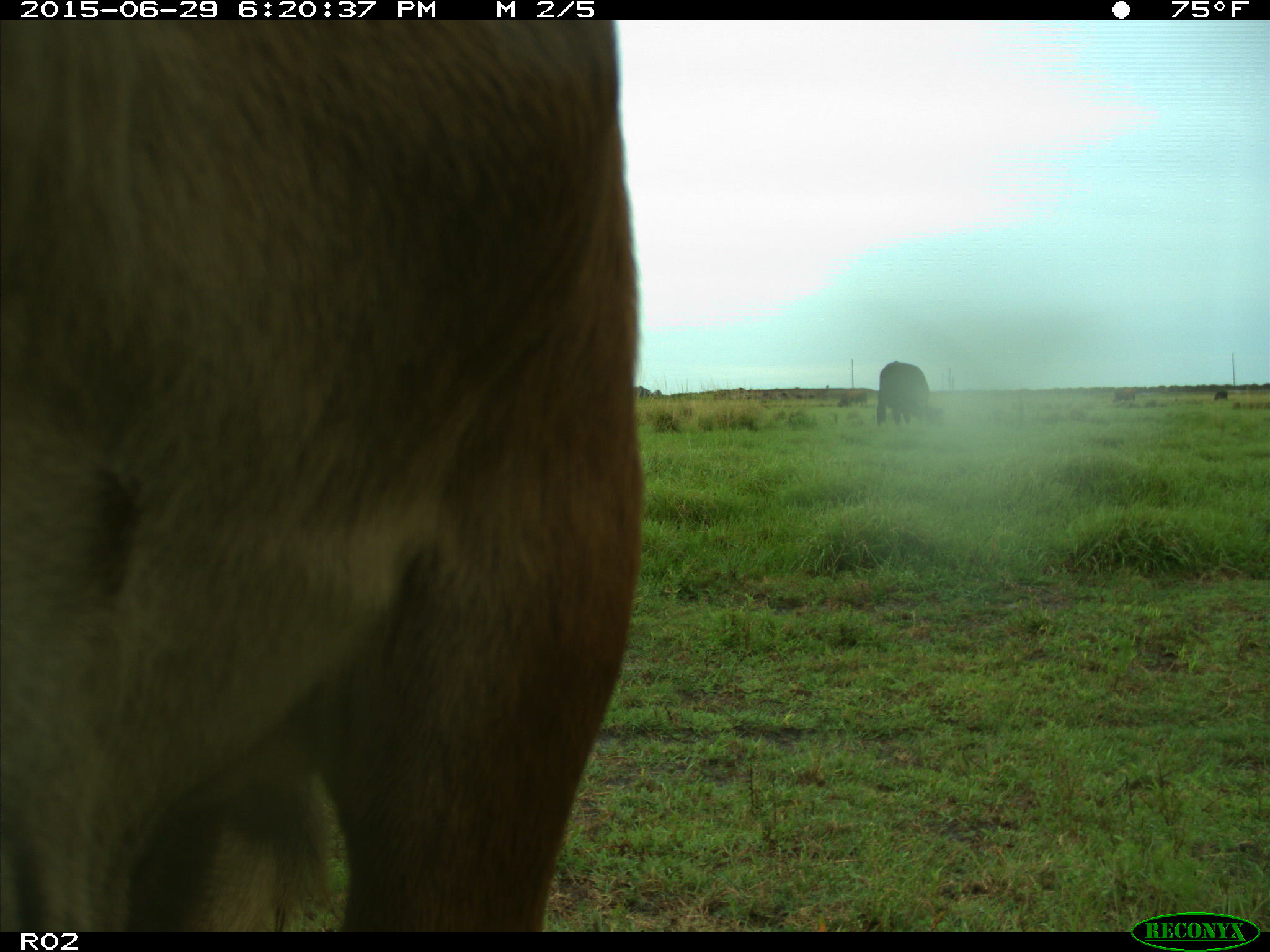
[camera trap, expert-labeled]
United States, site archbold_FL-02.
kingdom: Animalia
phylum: Chordata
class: Mammalia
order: Artiodactyla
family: Bovidae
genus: Bos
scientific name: Bos taurus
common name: domestic cow